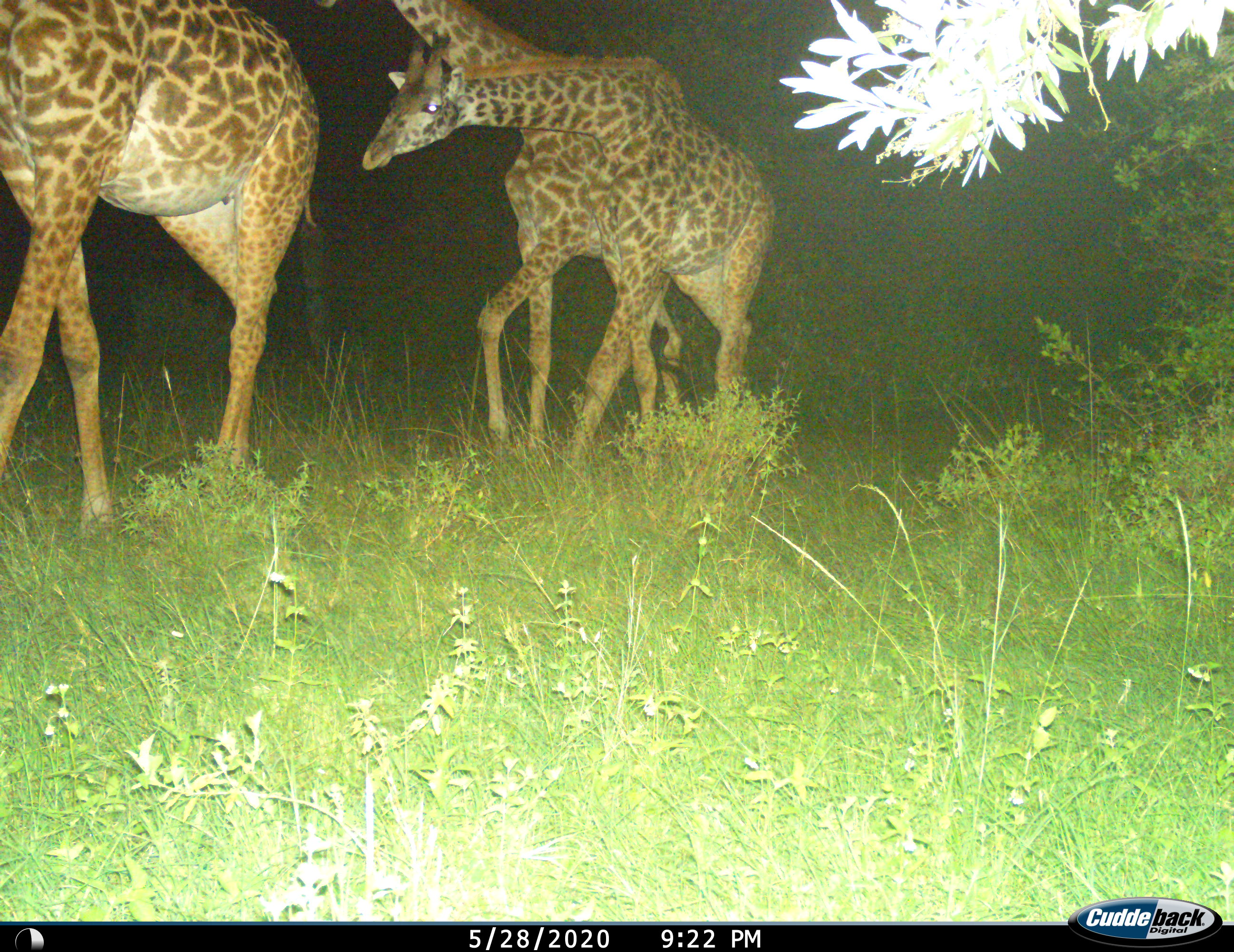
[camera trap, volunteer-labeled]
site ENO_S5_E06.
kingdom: Animalia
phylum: Chordata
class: Mammalia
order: Artiodactyla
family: Giraffidae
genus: Giraffa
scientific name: Giraffa camelopardalis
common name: giraffe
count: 3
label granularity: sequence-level